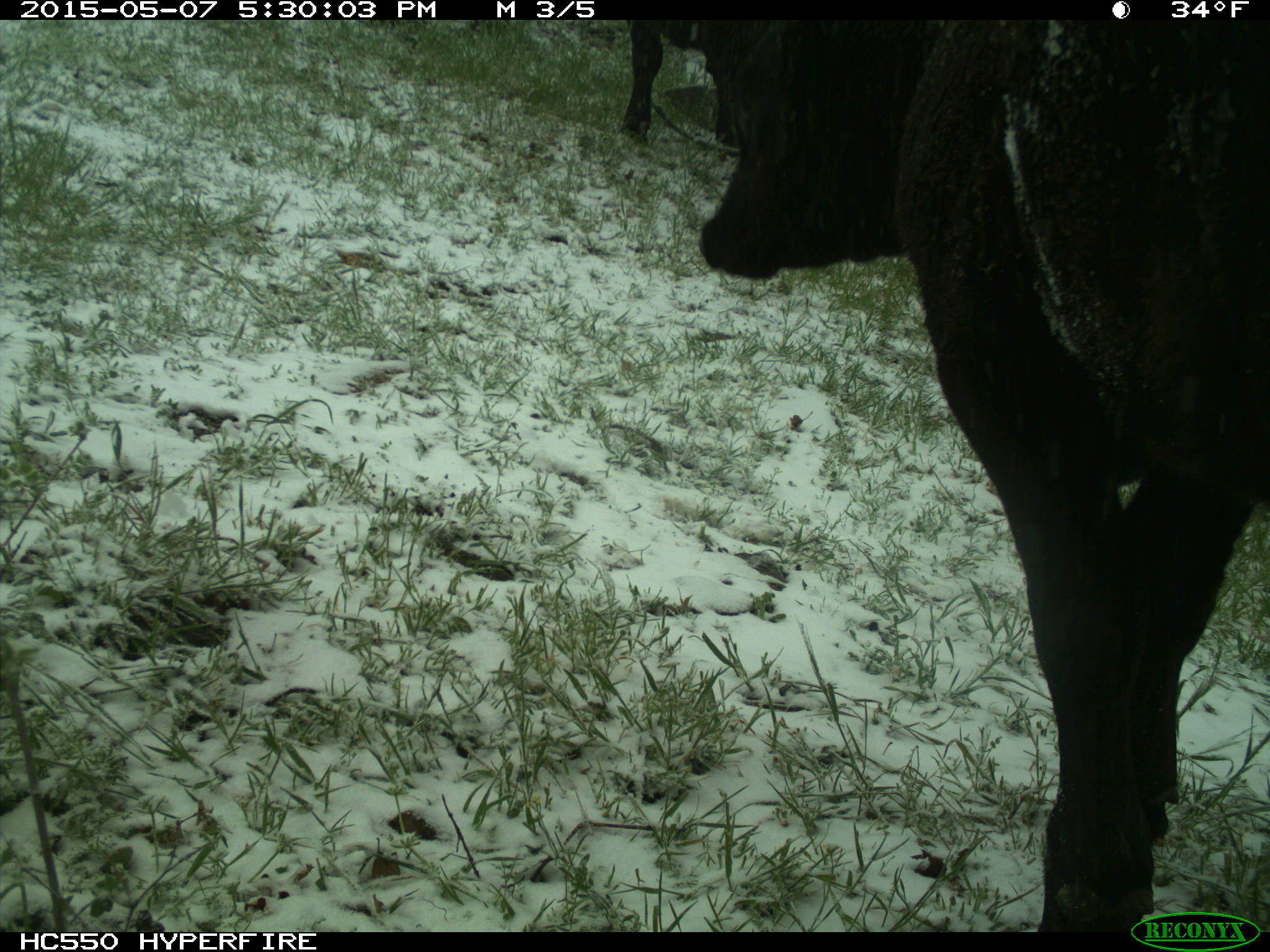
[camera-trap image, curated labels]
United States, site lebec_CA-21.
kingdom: Animalia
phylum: Chordata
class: Mammalia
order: Artiodactyla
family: Bovidae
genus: Bos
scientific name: Bos taurus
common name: domestic cow